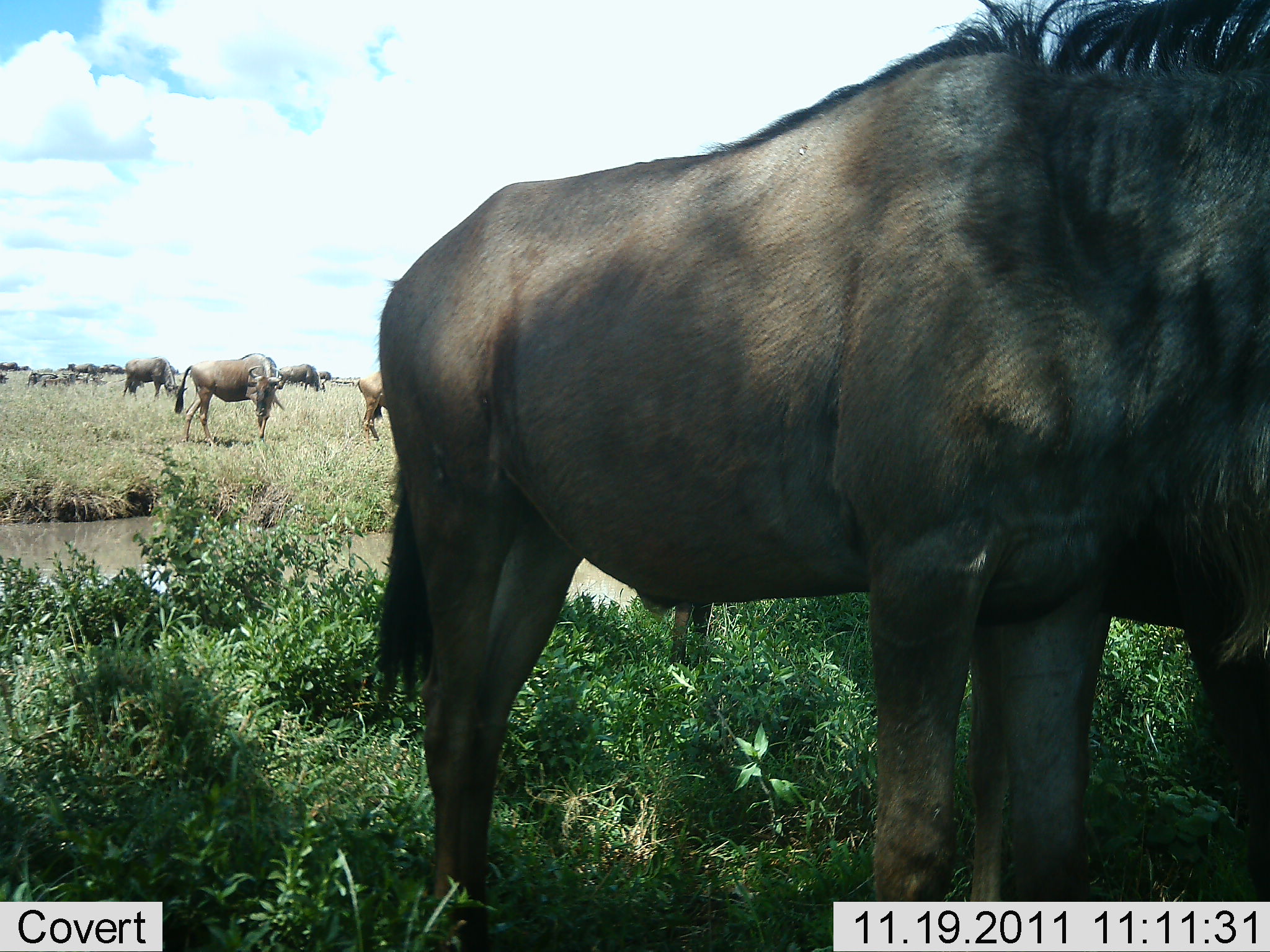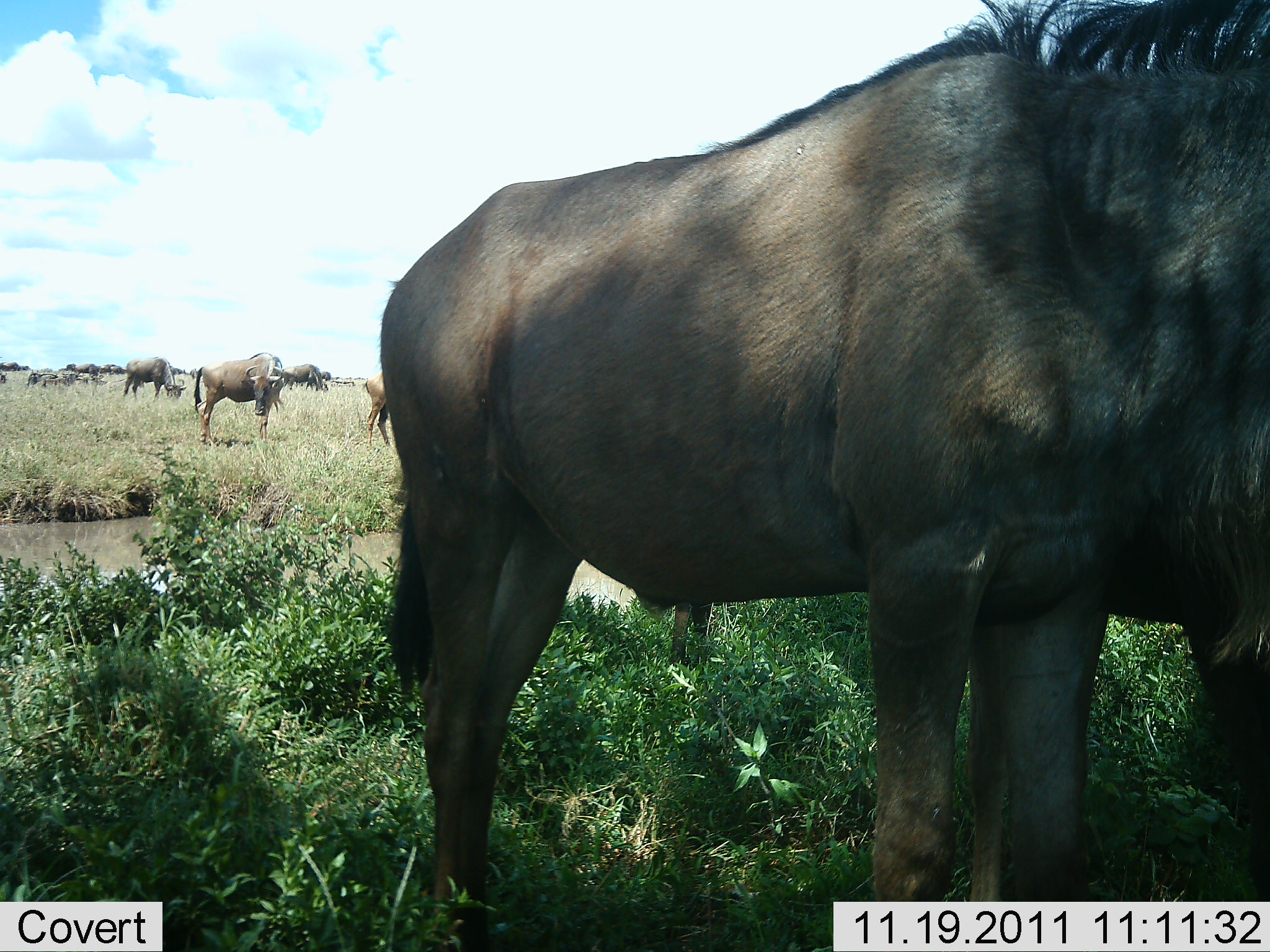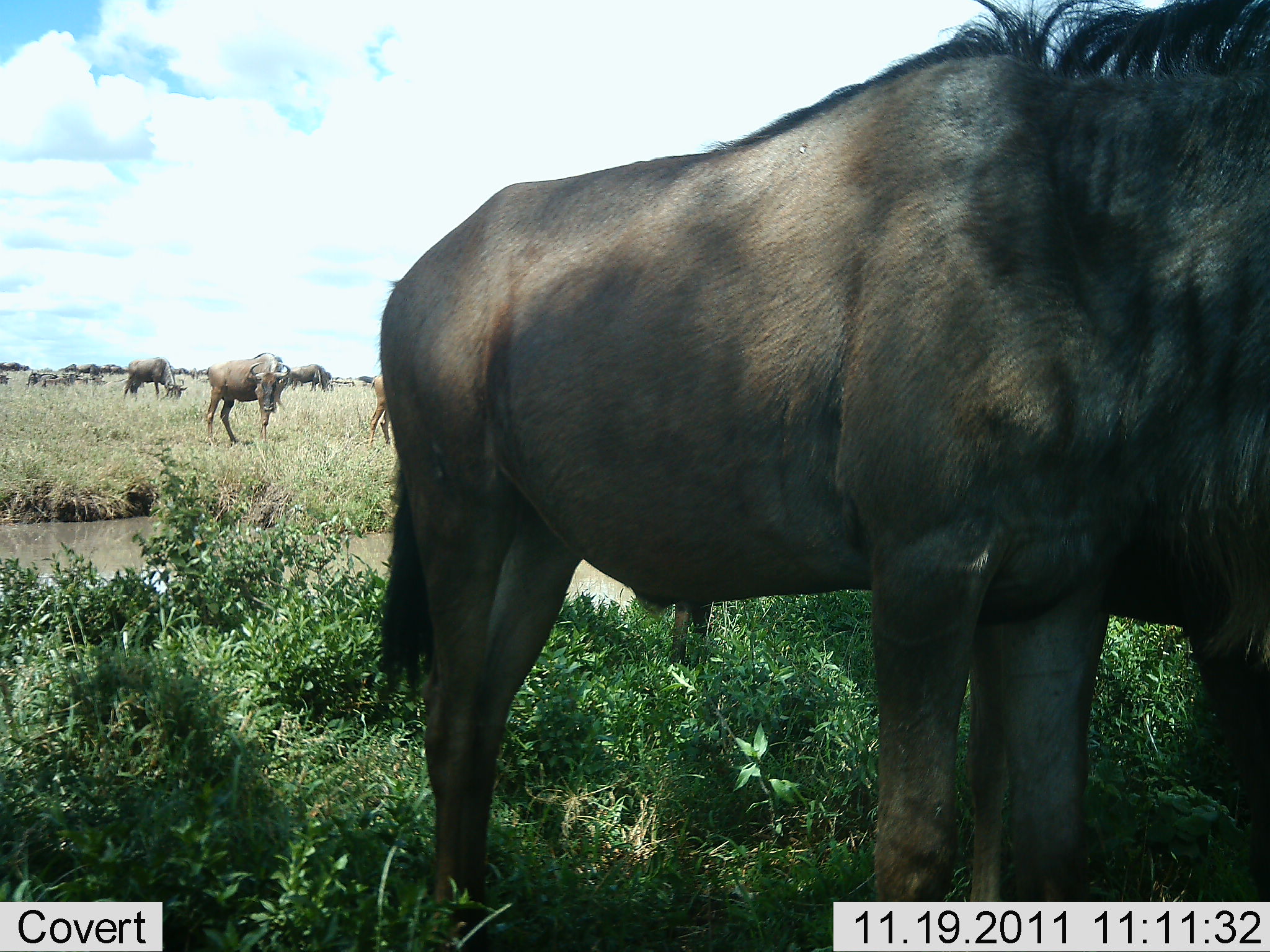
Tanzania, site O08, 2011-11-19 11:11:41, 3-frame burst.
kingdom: Animalia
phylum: Chordata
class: Mammalia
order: Artiodactyla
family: Bovidae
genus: Connochaetes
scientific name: Connochaetes taurinus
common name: blue wildebeest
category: wildebeest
Wildebeest (blue wildebeest) (Connochaetes taurinus), count 10. Behavior (volunteer vote fractions): standing 58%, resting 8%, moving 33%, interacting 0%. Young present (vote fraction): 0%. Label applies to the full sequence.